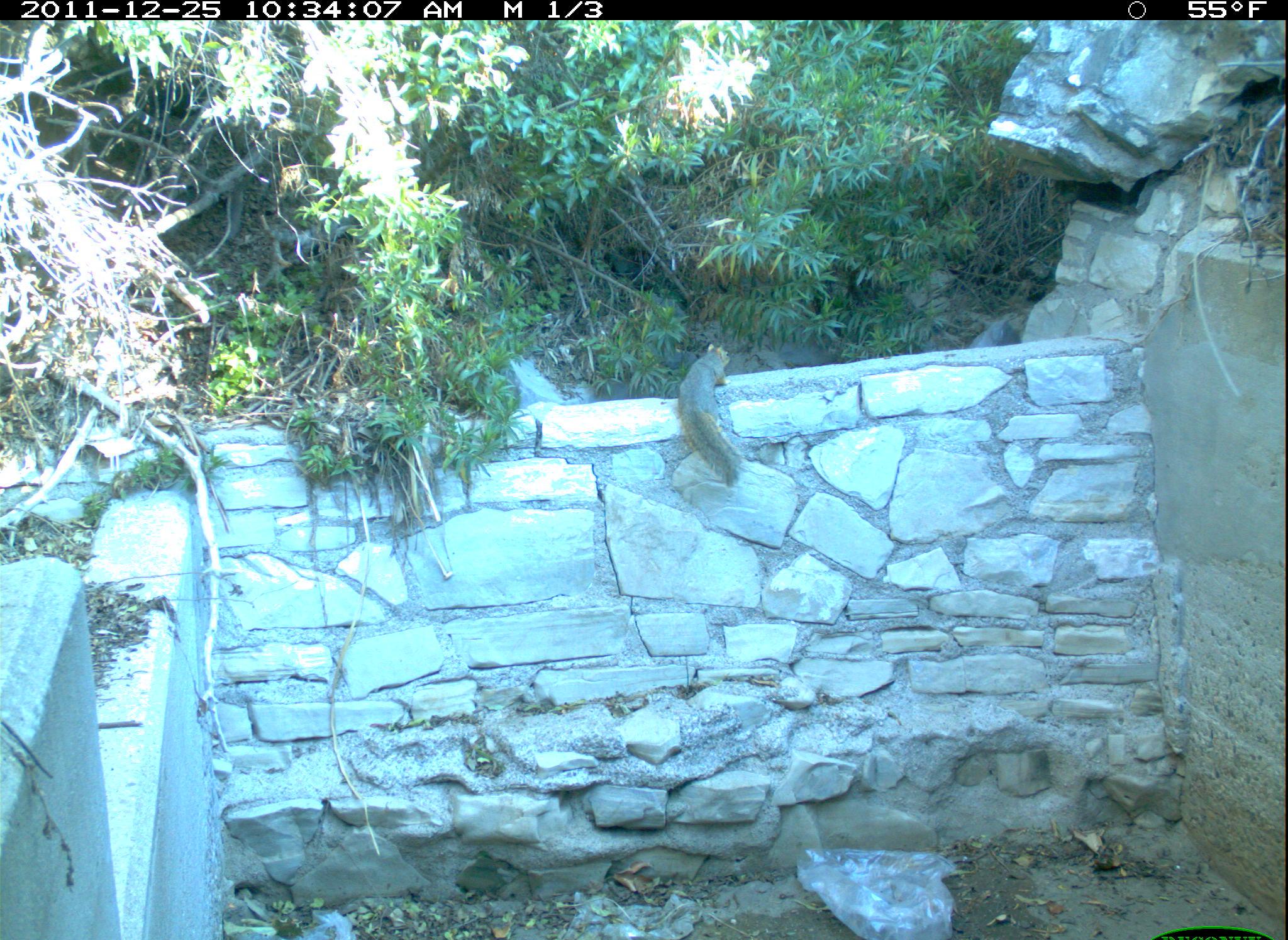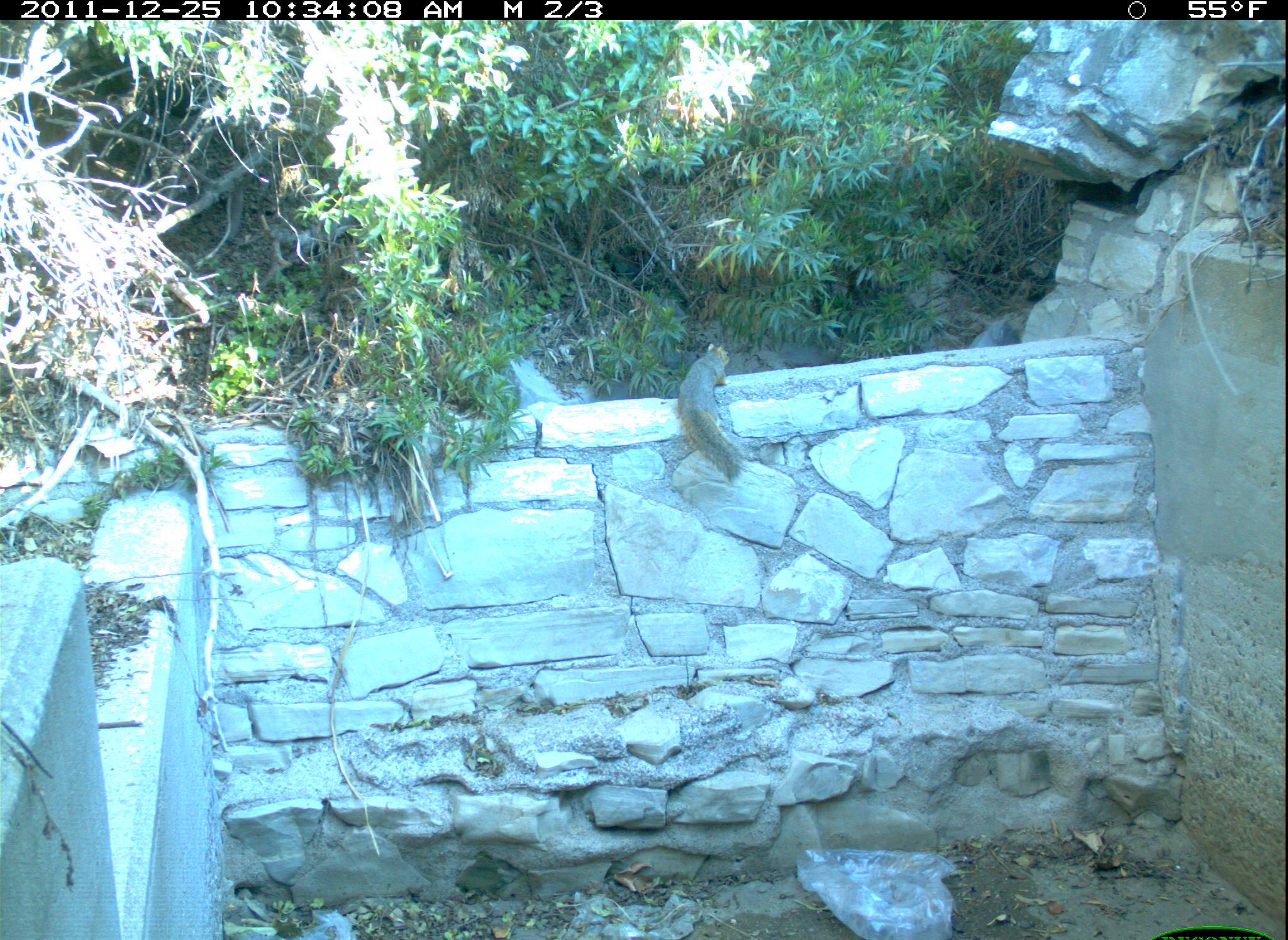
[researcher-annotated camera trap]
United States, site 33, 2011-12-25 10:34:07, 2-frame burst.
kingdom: Animalia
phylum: Chordata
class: Mammalia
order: Rodentia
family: Sciuridae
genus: Sciurus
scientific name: Sciurus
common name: squirrel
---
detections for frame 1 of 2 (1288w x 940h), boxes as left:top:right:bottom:
squirrel: 668:327:763:494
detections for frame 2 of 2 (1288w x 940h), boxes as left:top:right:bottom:
squirrel: 673:335:755:496